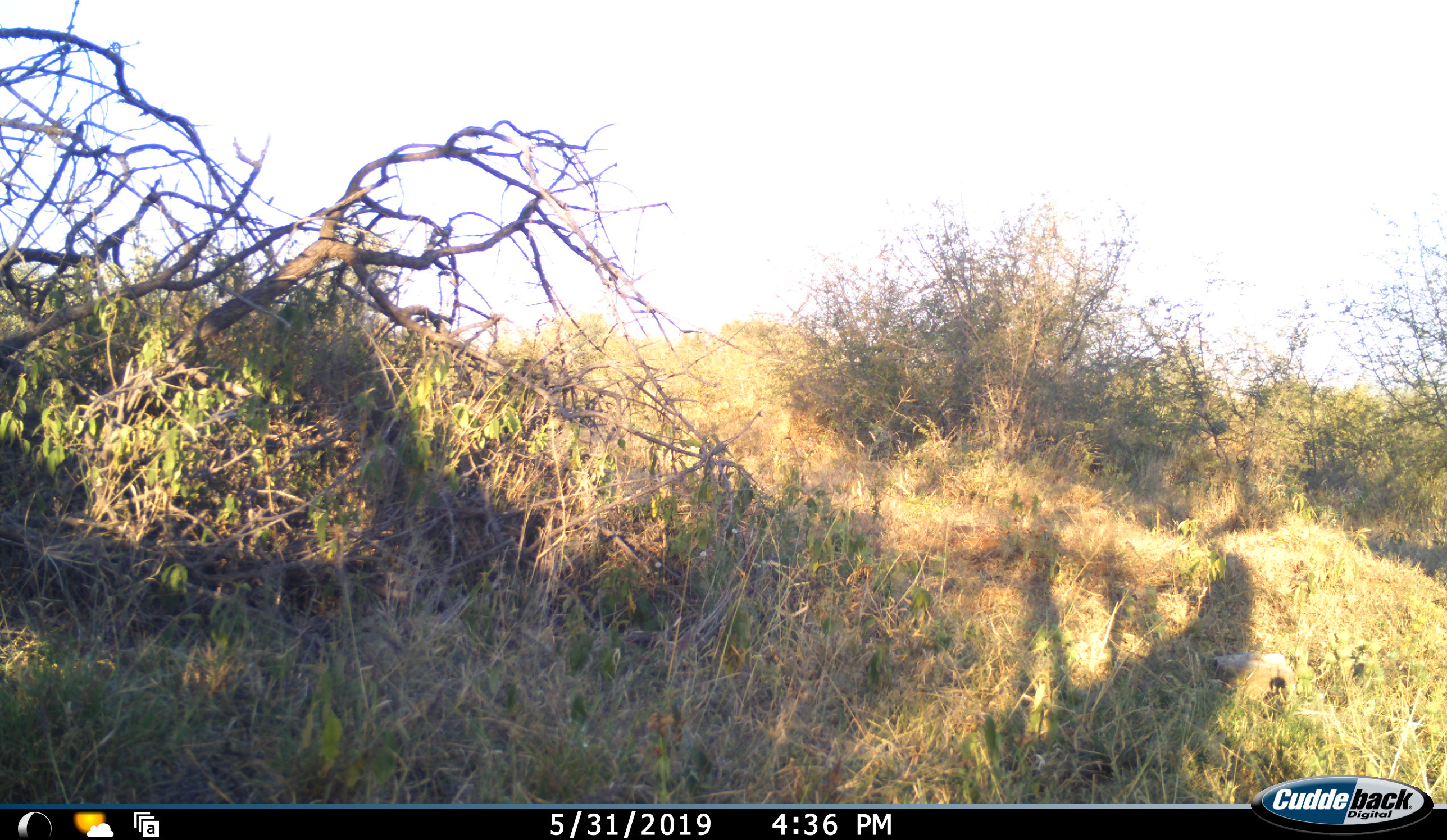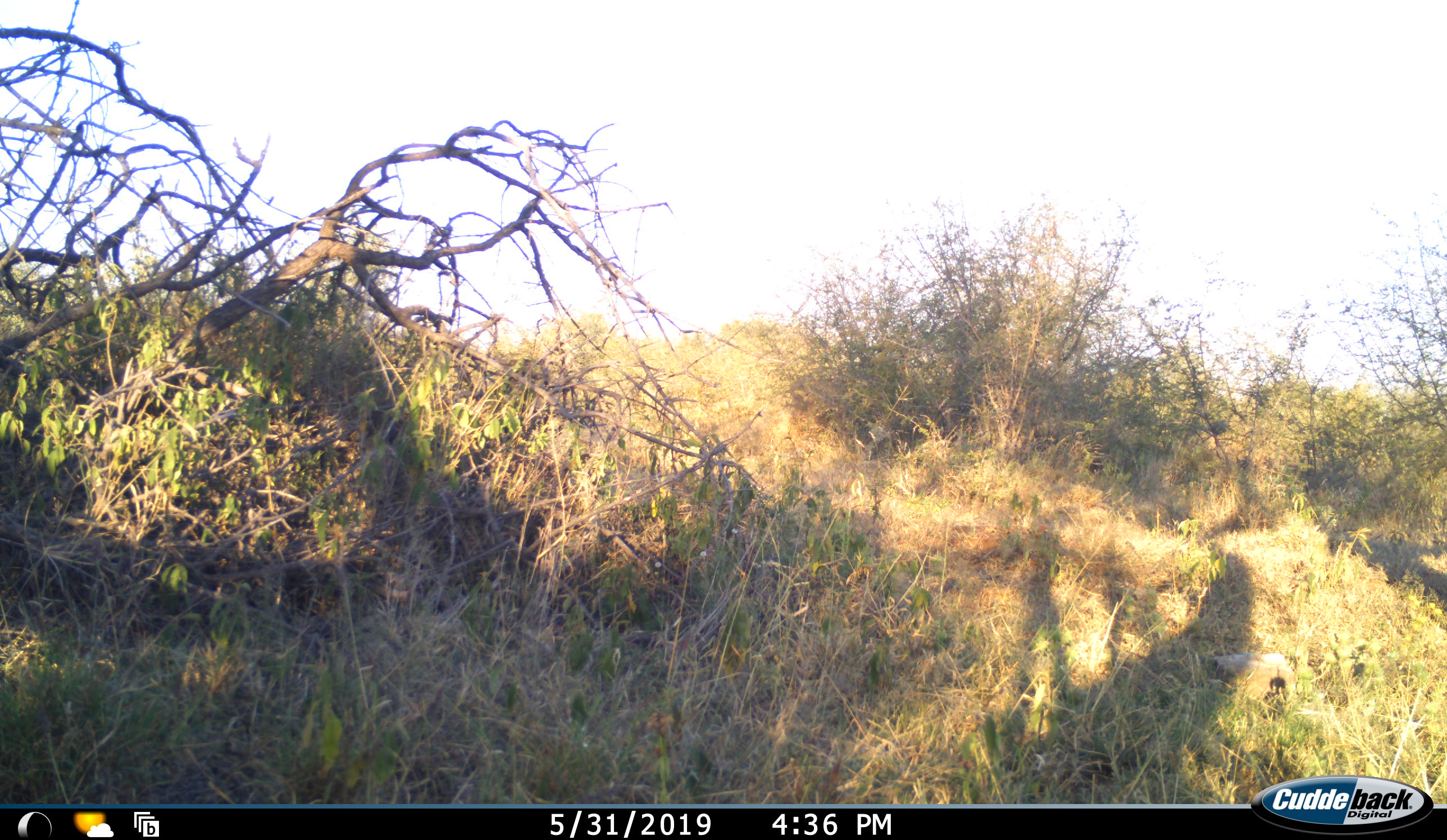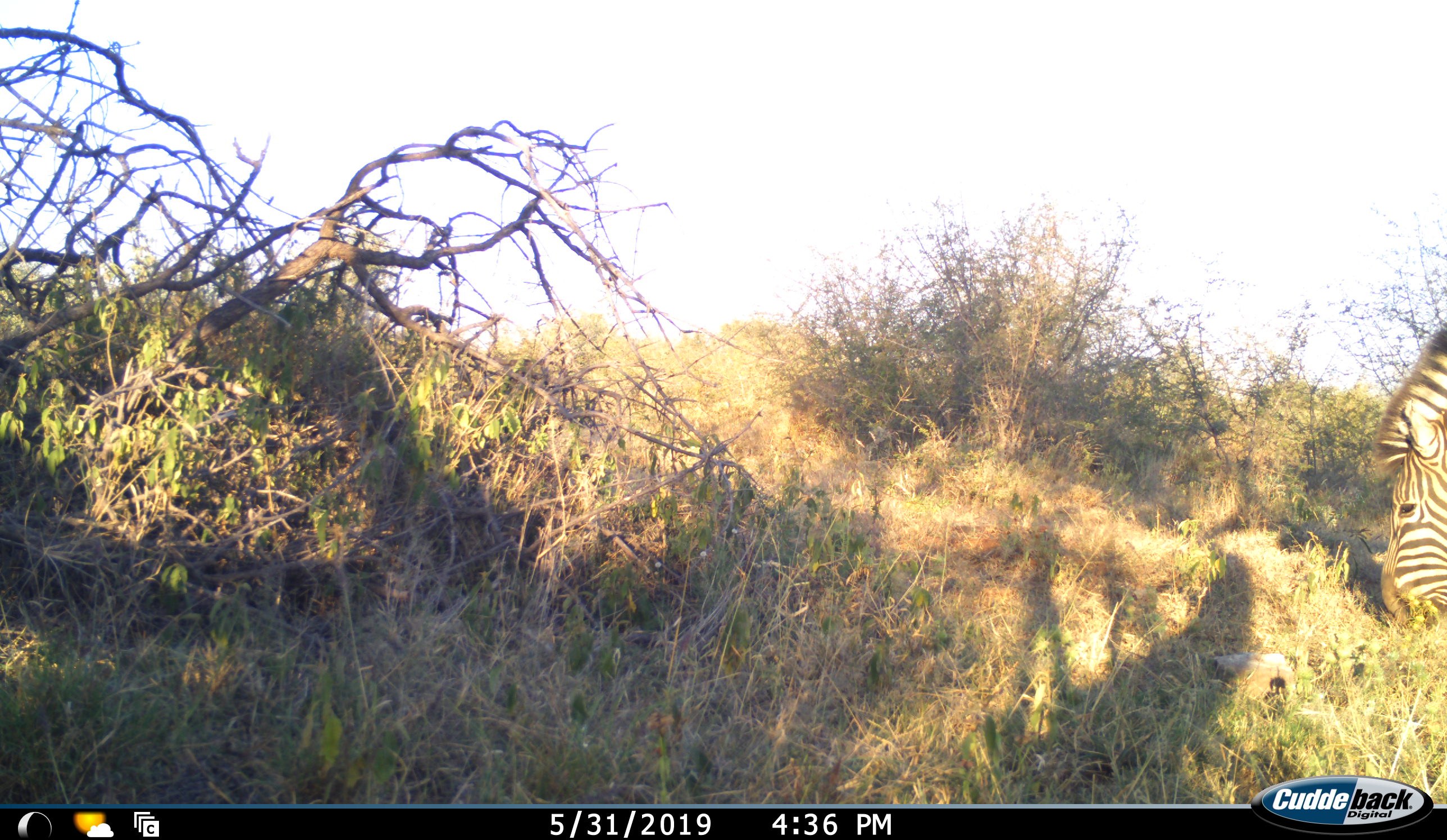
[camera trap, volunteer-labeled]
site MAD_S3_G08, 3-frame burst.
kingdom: Animalia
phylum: Chordata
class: Mammalia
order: Perissodactyla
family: Equidae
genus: Equus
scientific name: Equus quagga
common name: plains zebra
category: zebraplains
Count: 1.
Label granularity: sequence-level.